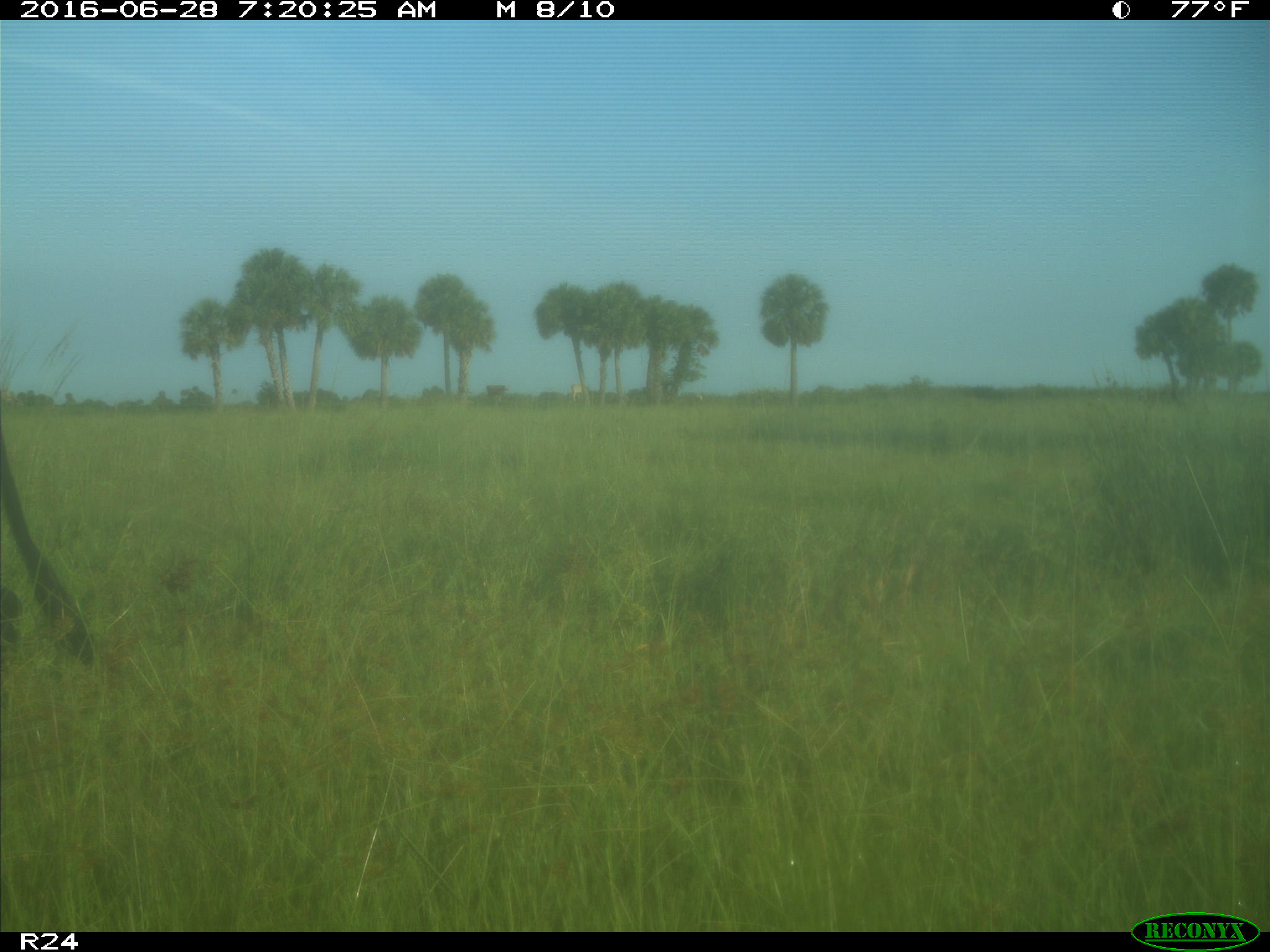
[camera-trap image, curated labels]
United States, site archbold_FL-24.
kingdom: Animalia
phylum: Chordata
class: Mammalia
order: Artiodactyla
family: Bovidae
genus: Bos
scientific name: Bos taurus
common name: domestic cow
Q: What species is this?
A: Bos taurus (domestic cow).